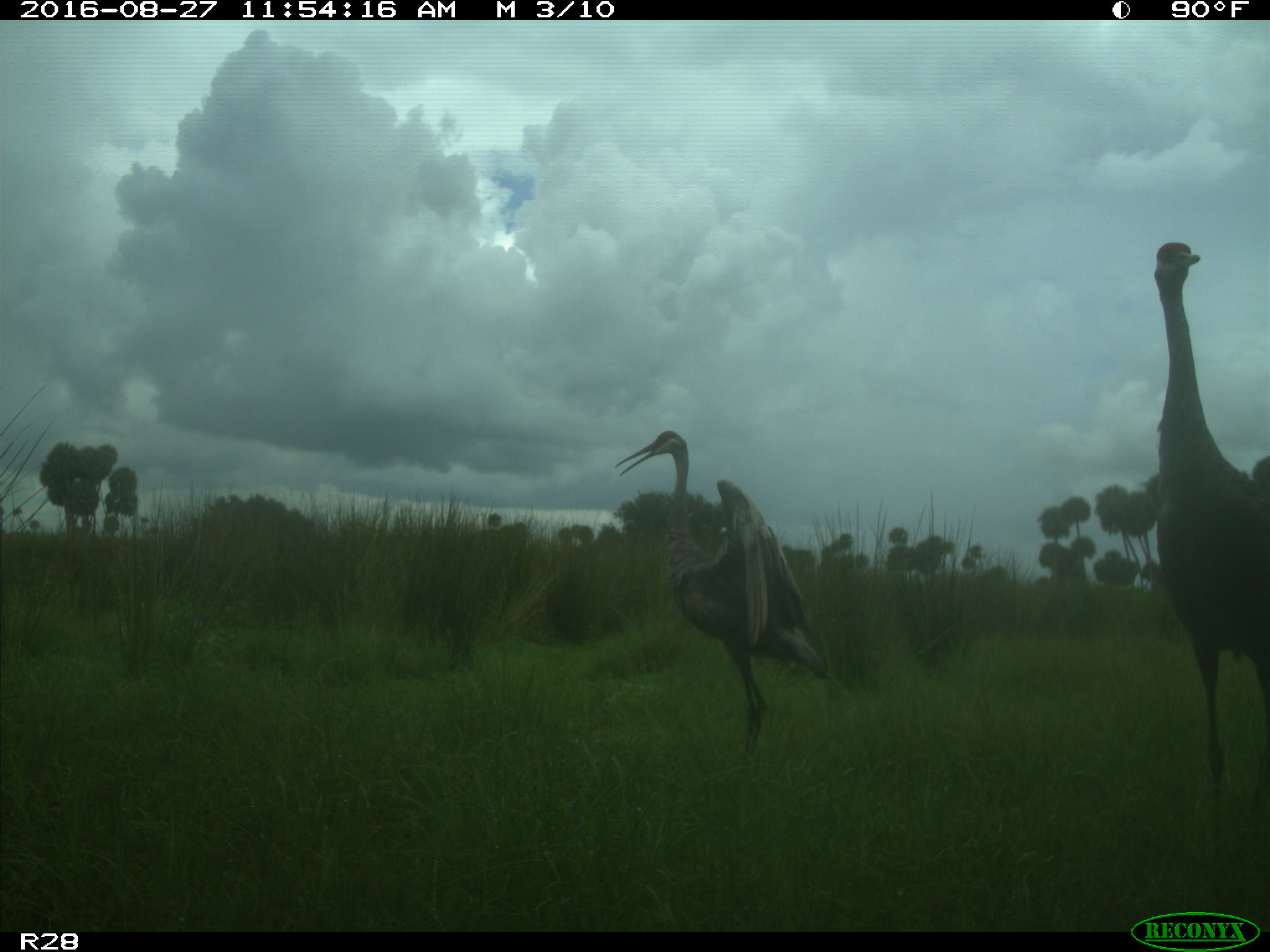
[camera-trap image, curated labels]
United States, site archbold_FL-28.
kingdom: Animalia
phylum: Chordata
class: Aves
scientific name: Aves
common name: birds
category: unidentified bird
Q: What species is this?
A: Unidentified bird (birds) (Aves).